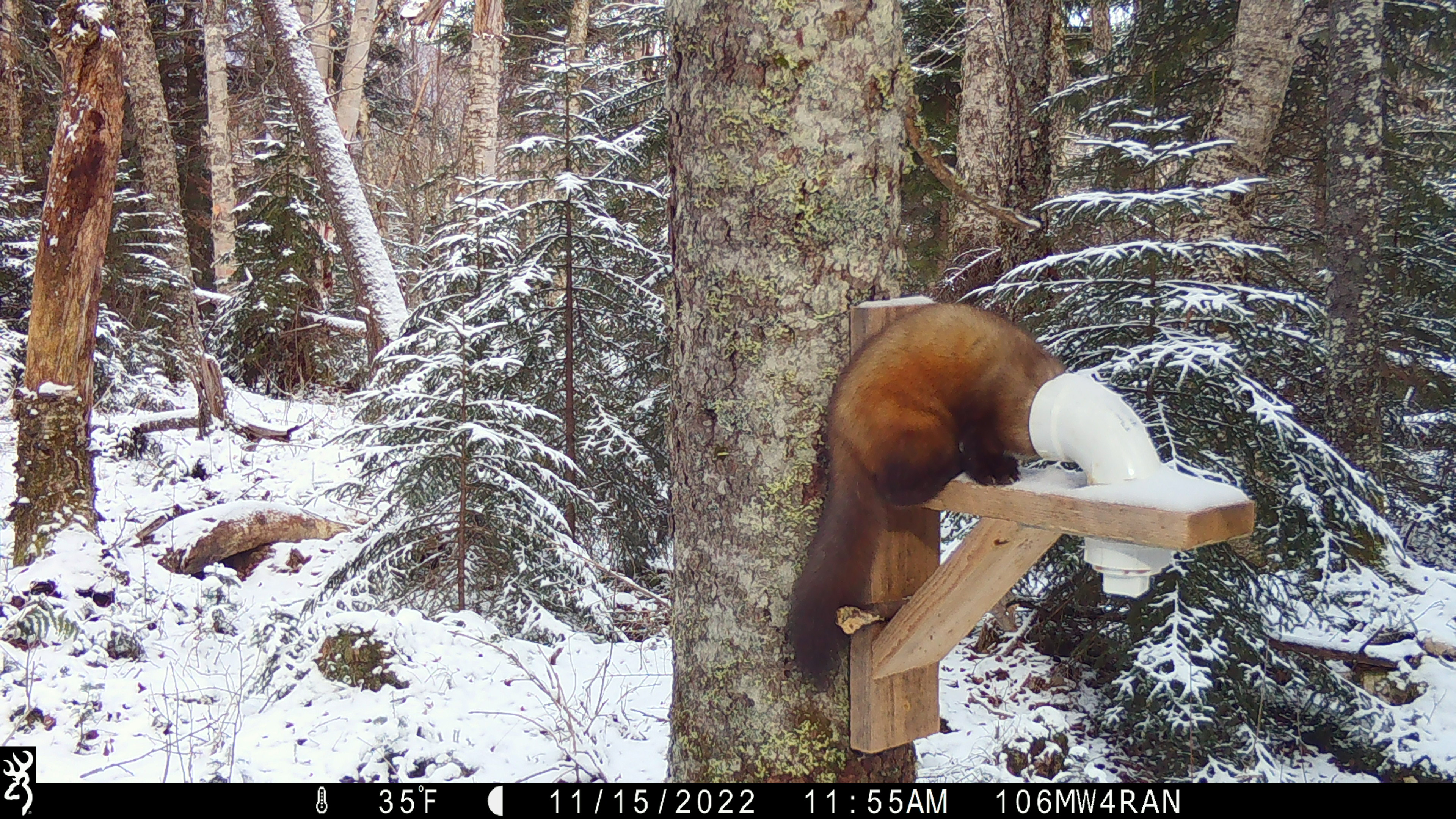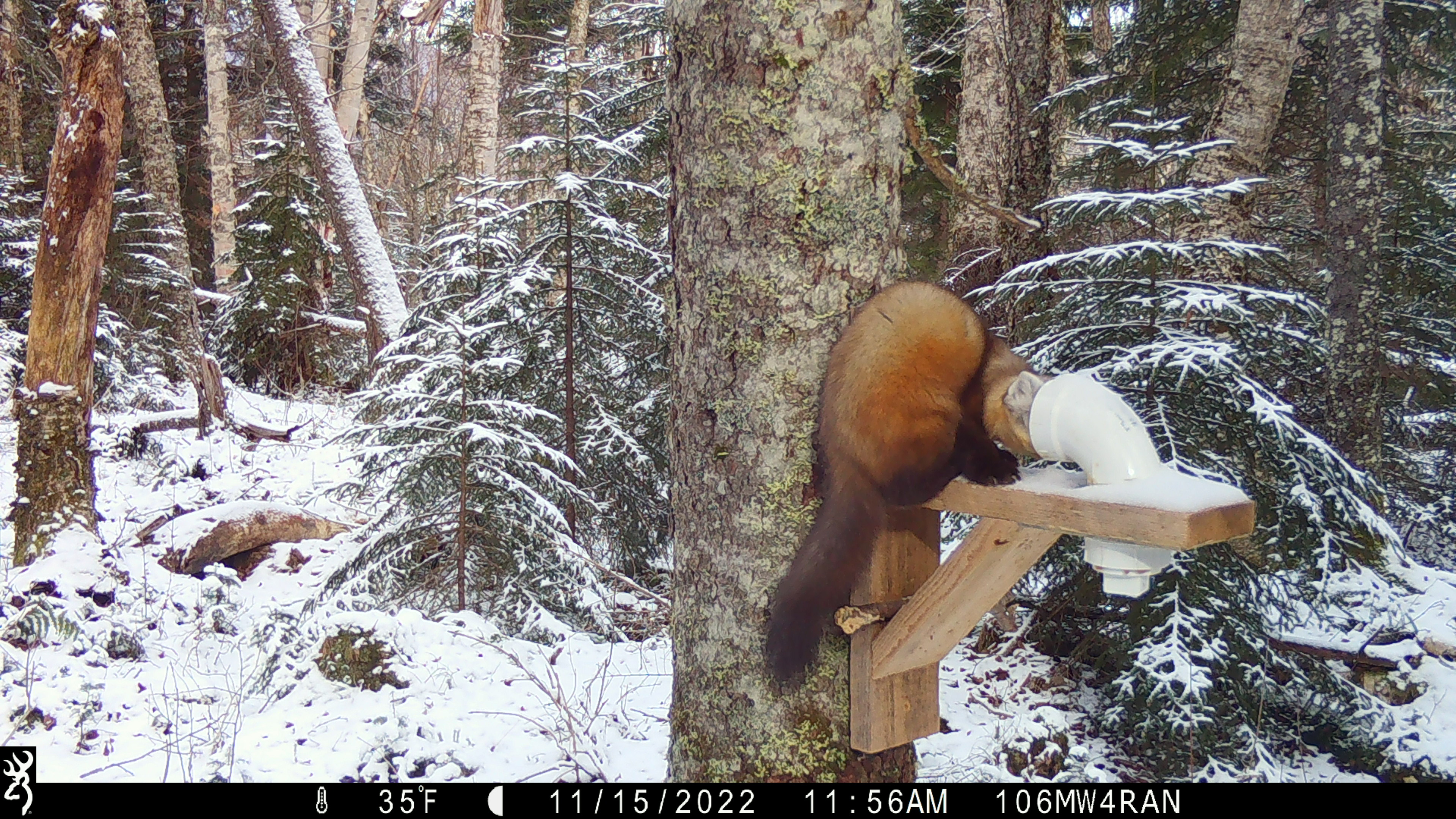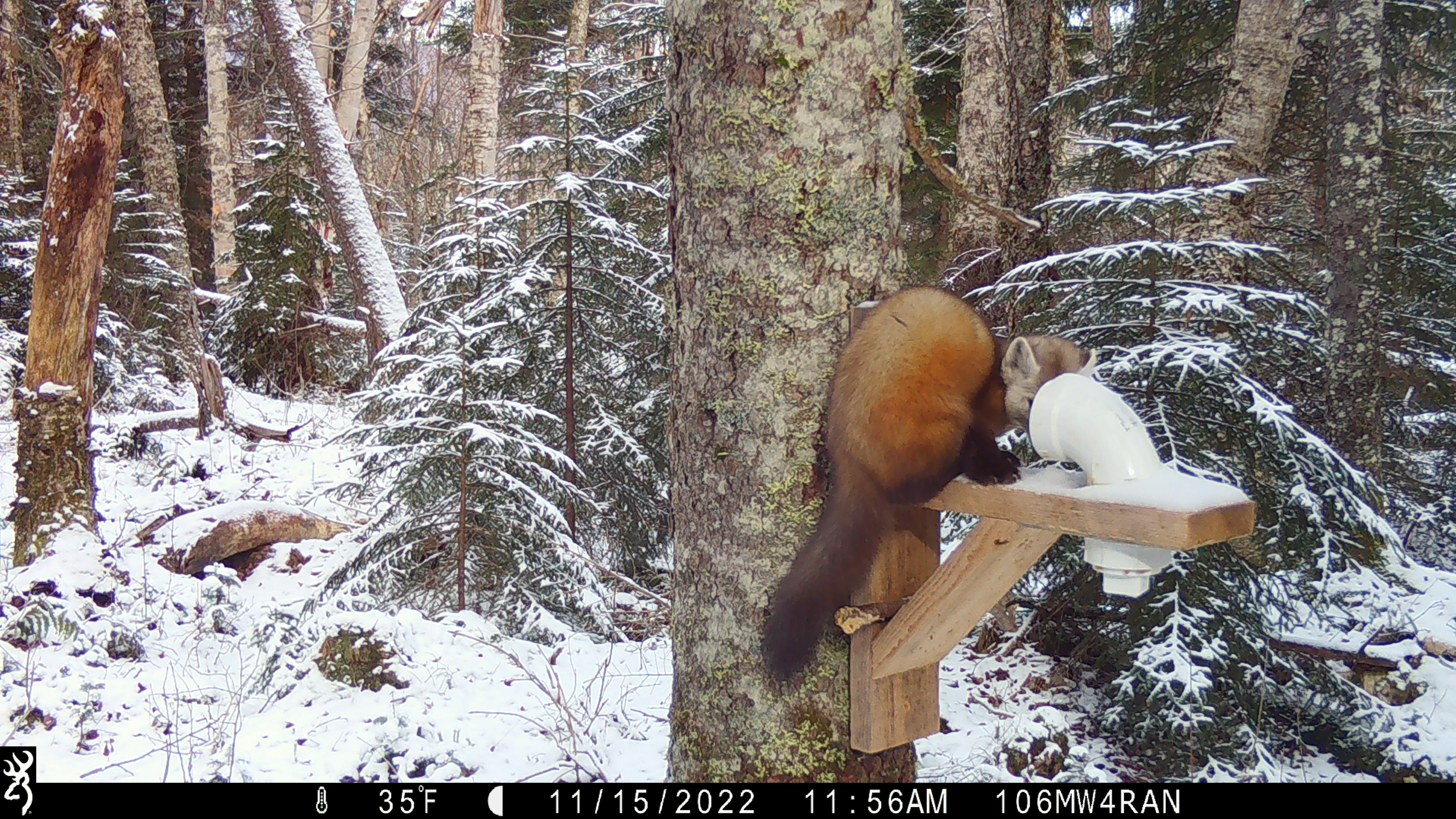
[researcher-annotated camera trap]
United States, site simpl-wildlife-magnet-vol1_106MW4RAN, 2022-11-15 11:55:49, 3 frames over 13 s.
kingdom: Animalia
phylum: Chordata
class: Mammalia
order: Carnivora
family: Mustelidae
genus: Martes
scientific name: Martes americana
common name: american marten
American marten (Martes americana).